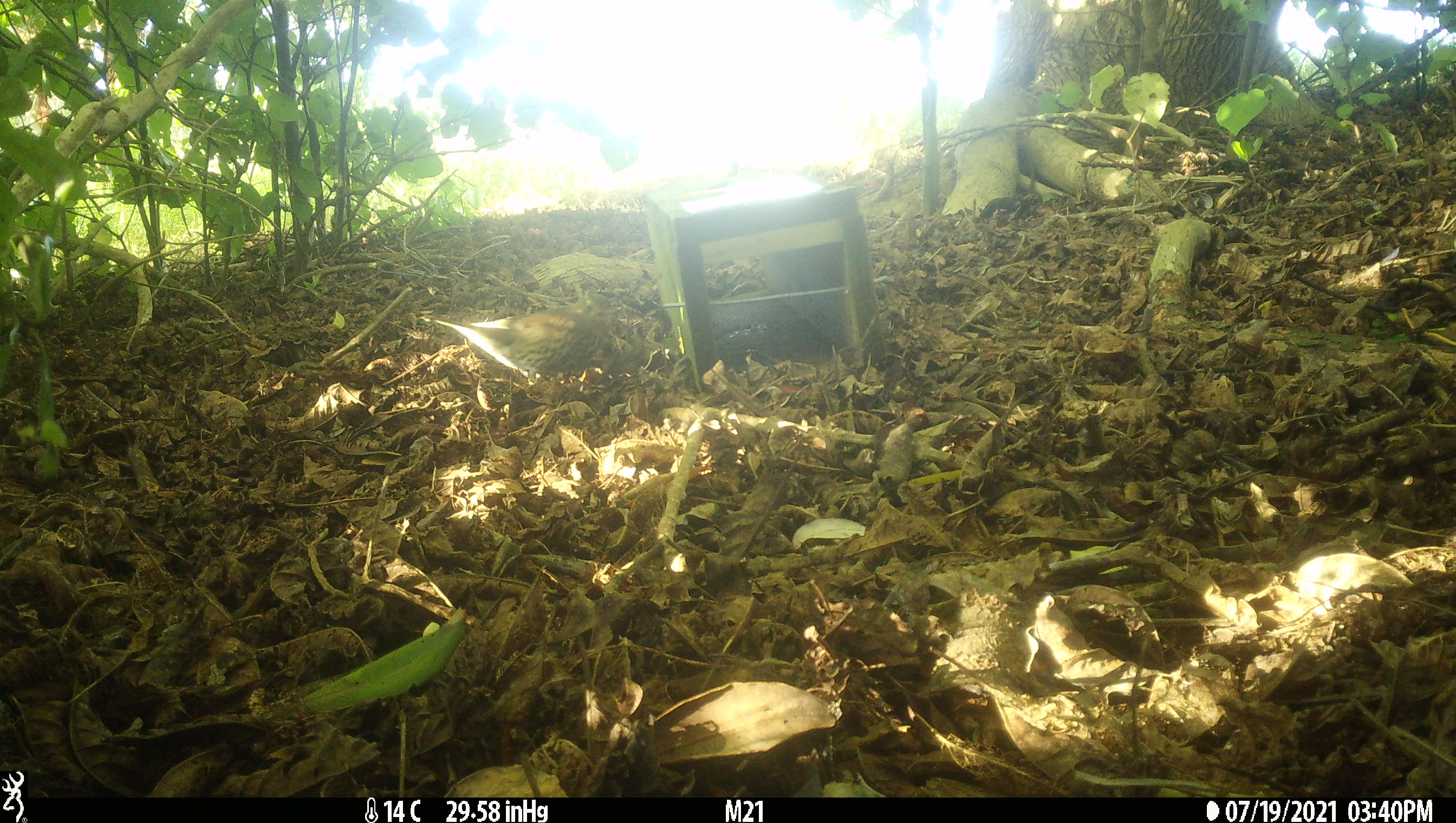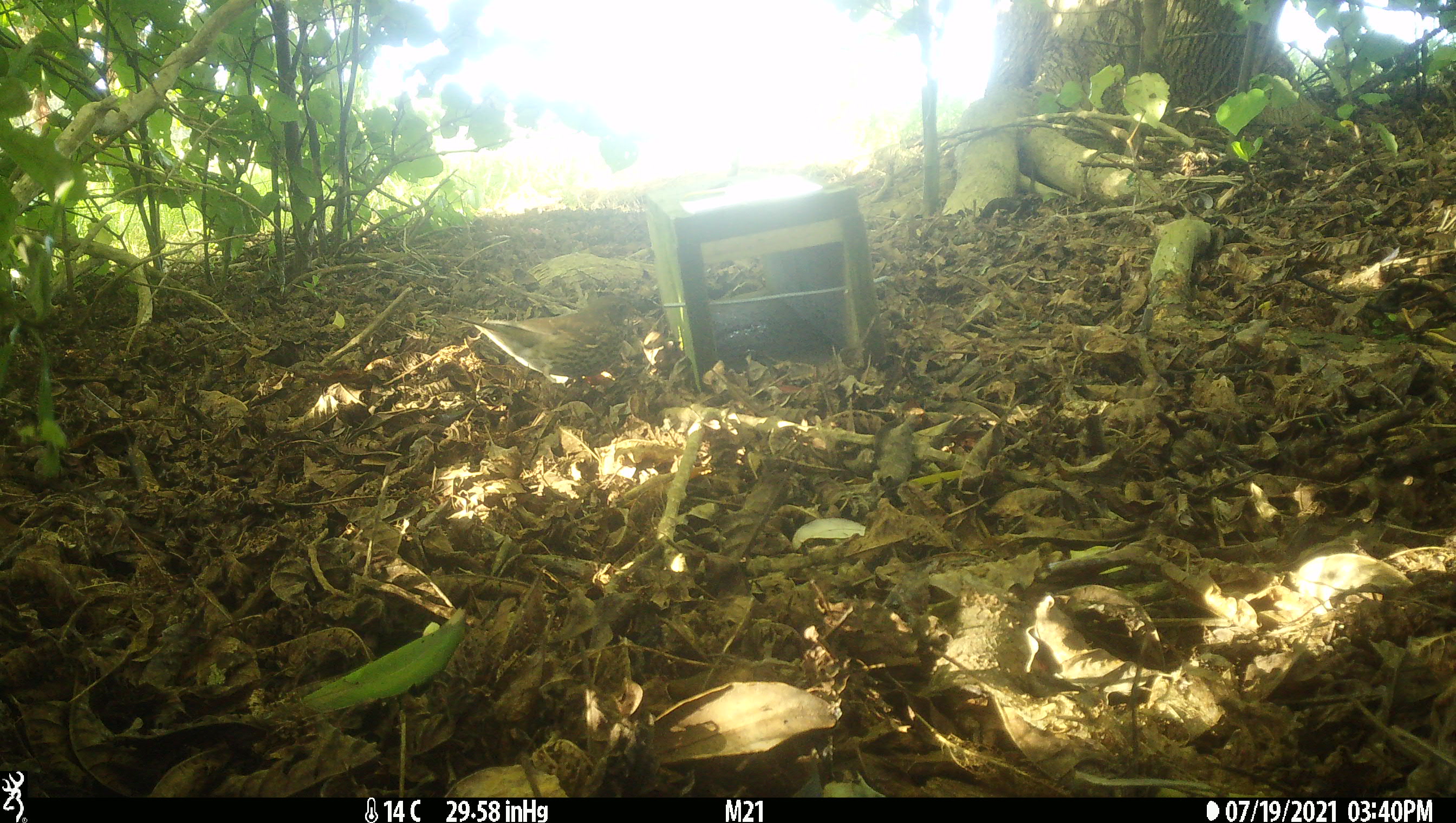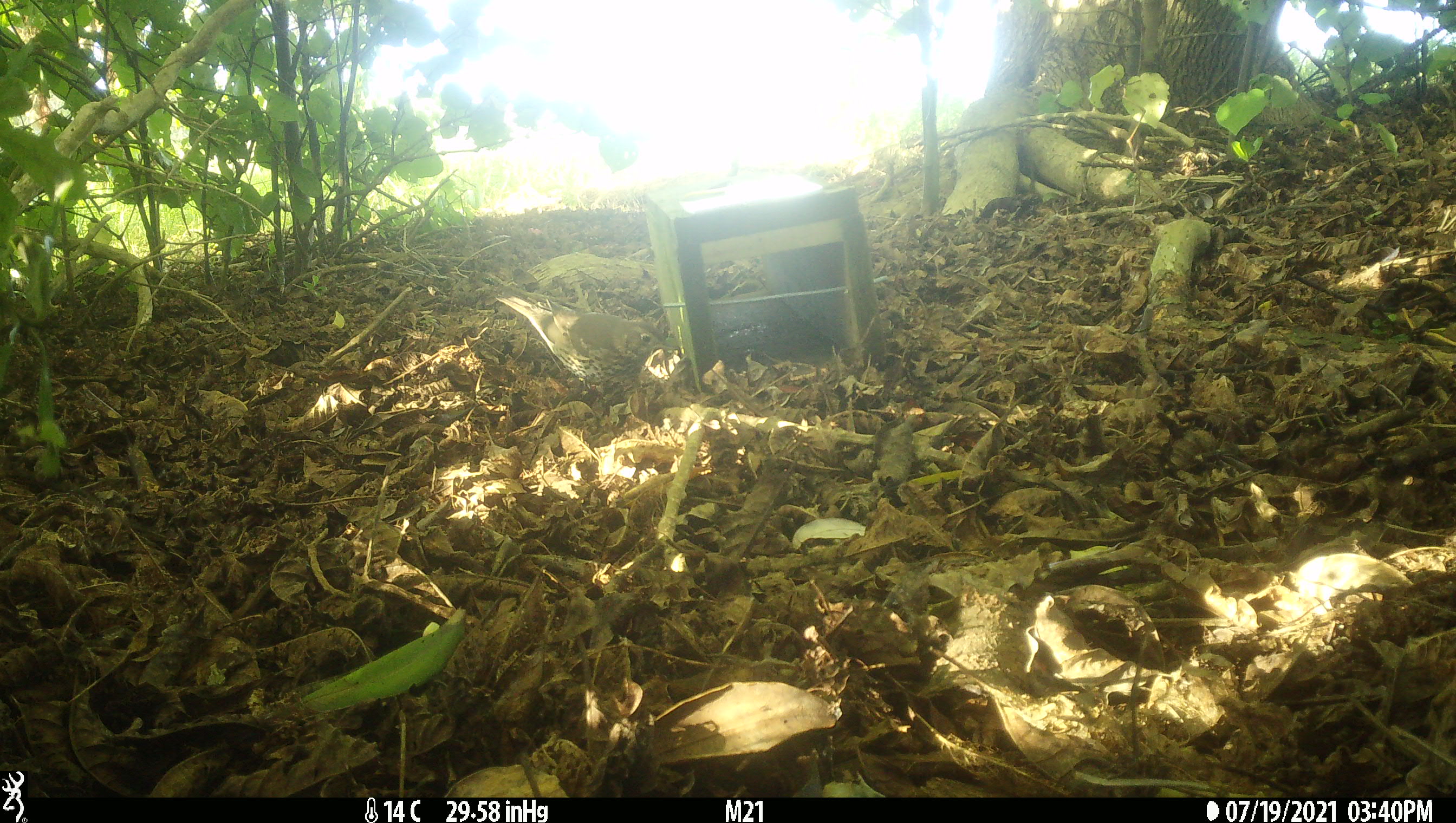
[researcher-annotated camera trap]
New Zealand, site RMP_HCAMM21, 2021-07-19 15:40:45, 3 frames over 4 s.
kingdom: Animalia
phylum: Chordata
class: Aves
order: Passeriformes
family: Turdidae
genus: Turdus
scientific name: Turdus philomelos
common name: song thrush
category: thrush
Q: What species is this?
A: Thrush (song thrush) (Turdus philomelos).